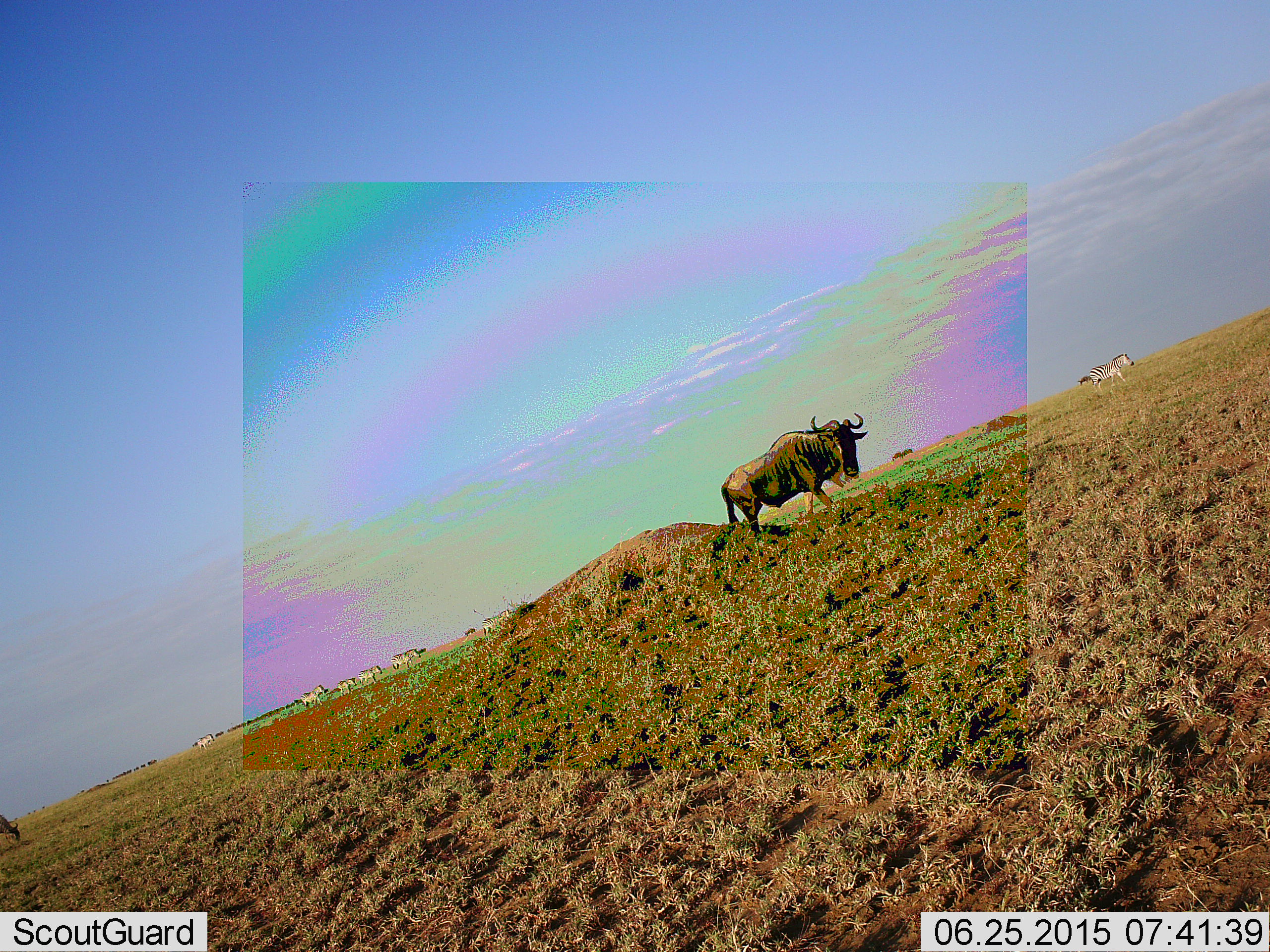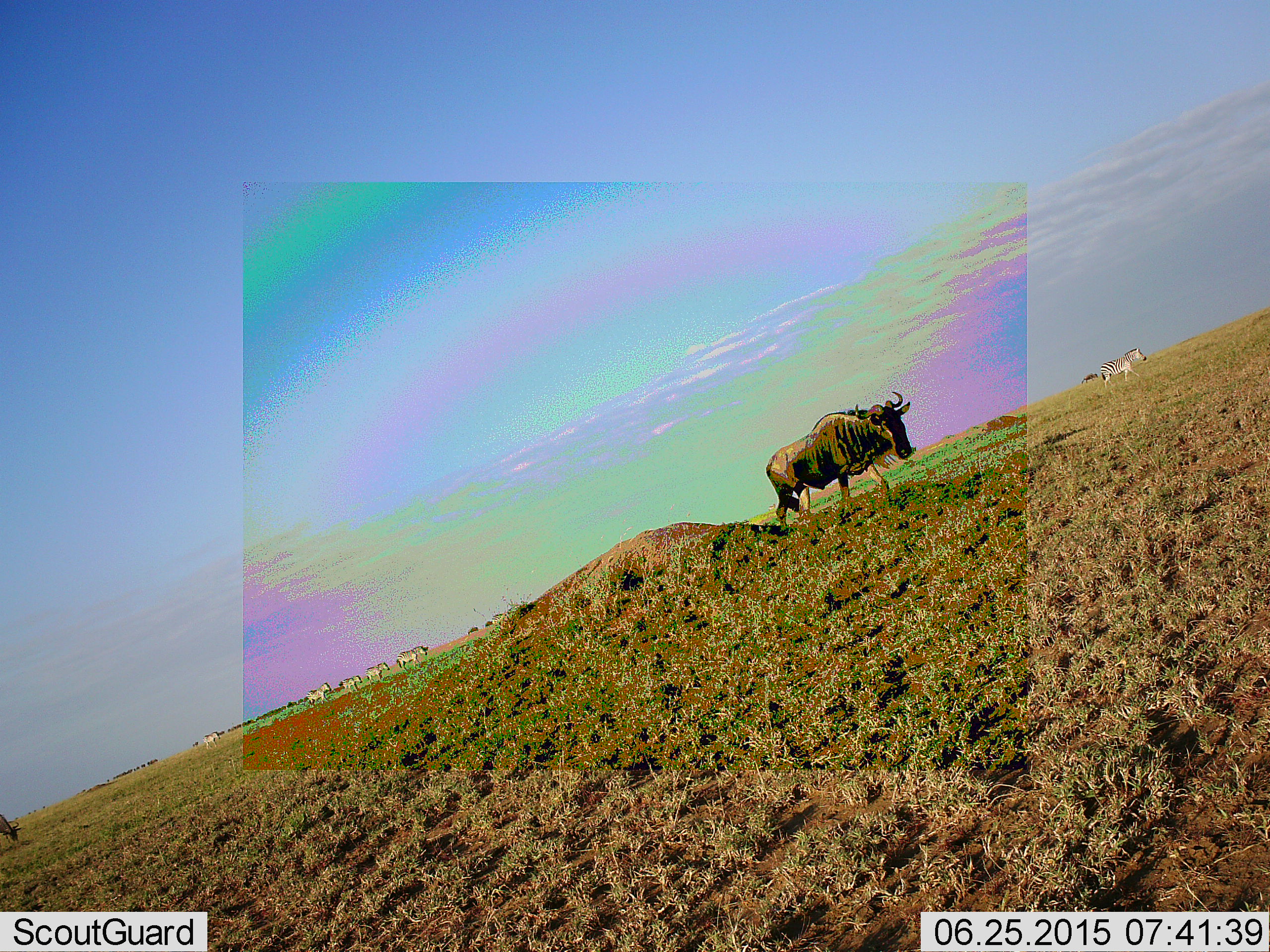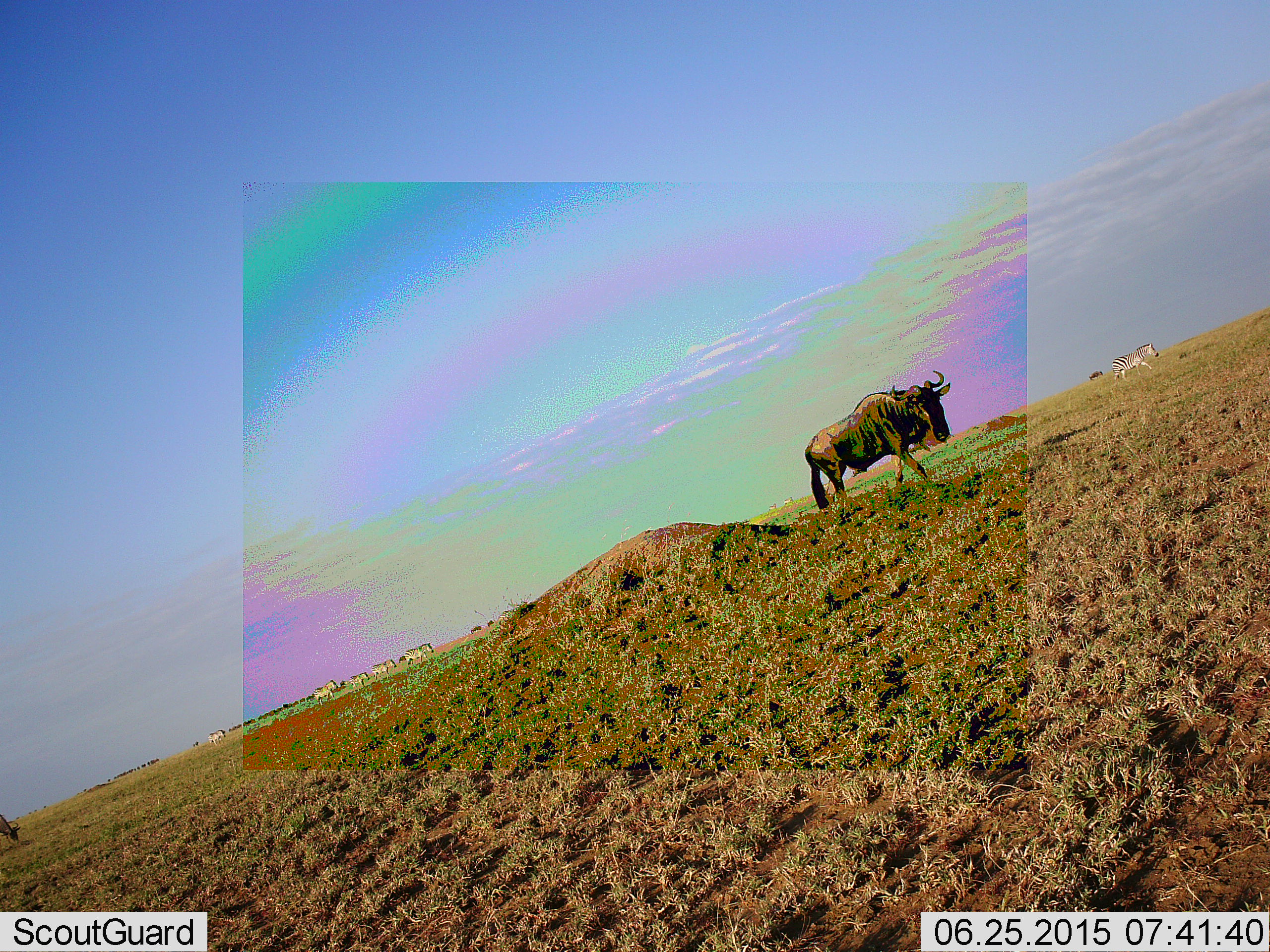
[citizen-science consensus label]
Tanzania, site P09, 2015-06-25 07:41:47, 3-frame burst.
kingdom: Animalia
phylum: Chordata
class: Mammalia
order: Artiodactyla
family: Bovidae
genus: Connochaetes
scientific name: Connochaetes taurinus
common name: blue wildebeest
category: wildebeest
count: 1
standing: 29%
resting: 0%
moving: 88%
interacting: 0%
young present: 0%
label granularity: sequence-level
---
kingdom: Animalia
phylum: Chordata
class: Mammalia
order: Perissodactyla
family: Equidae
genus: Equus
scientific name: Equus quagga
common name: plains zebra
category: zebra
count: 8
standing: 17%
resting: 0%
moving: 100%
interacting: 0%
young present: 0%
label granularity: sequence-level